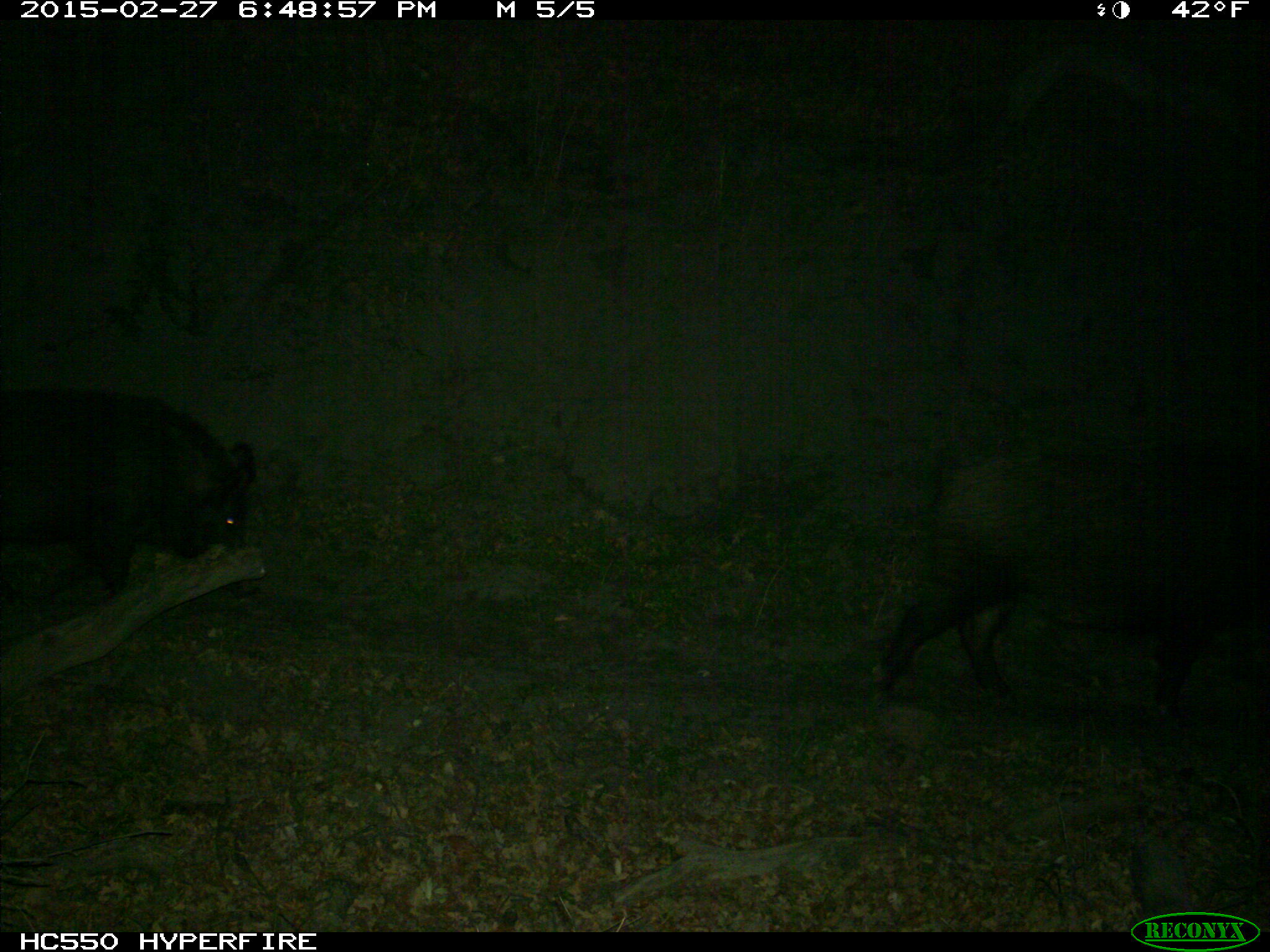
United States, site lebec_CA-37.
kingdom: Animalia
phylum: Chordata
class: Mammalia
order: Artiodactyla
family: Suidae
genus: Sus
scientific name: Sus scrofa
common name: wild boar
Sus scrofa (wild boar).